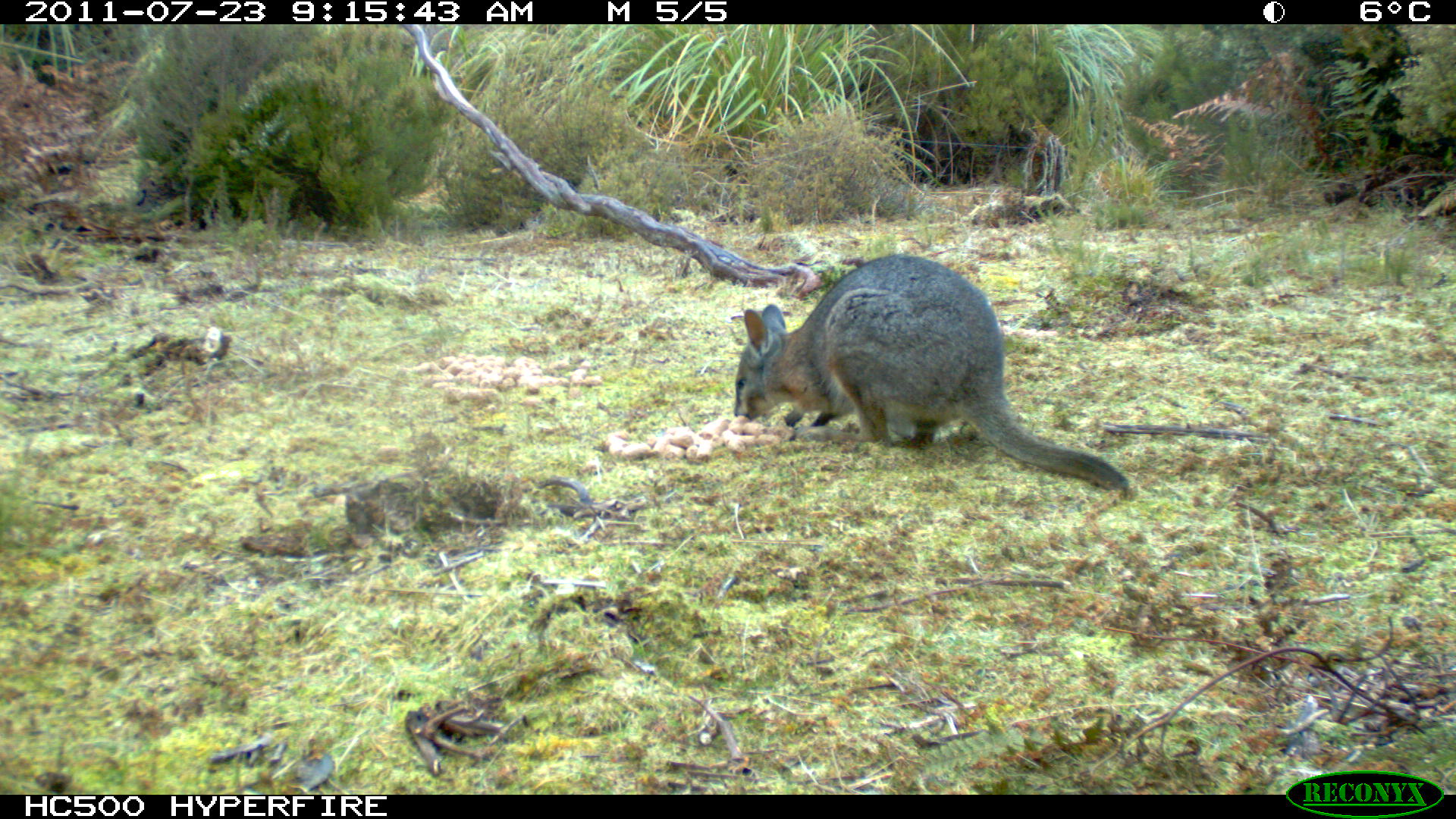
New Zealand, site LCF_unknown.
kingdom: Animalia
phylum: Chordata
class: Mammalia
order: Diprotodontia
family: Macropodidae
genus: Notamacropus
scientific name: Notamacropus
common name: wallaby